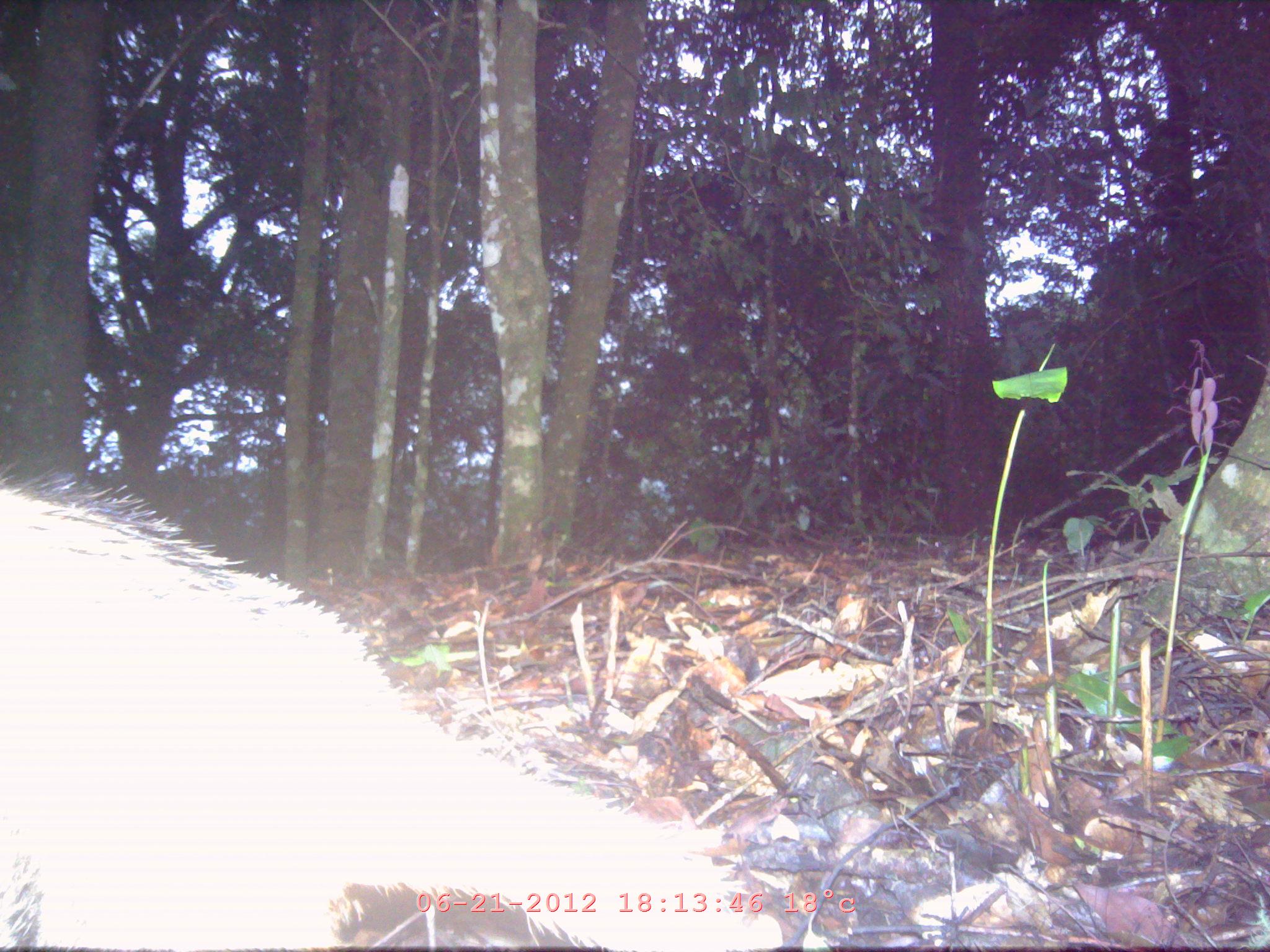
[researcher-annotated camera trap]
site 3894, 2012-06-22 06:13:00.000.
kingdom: Animalia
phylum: Chordata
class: Mammalia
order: Carnivora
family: Mustelidae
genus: Arctonyx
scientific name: Arctonyx collaris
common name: greater hog badger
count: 1